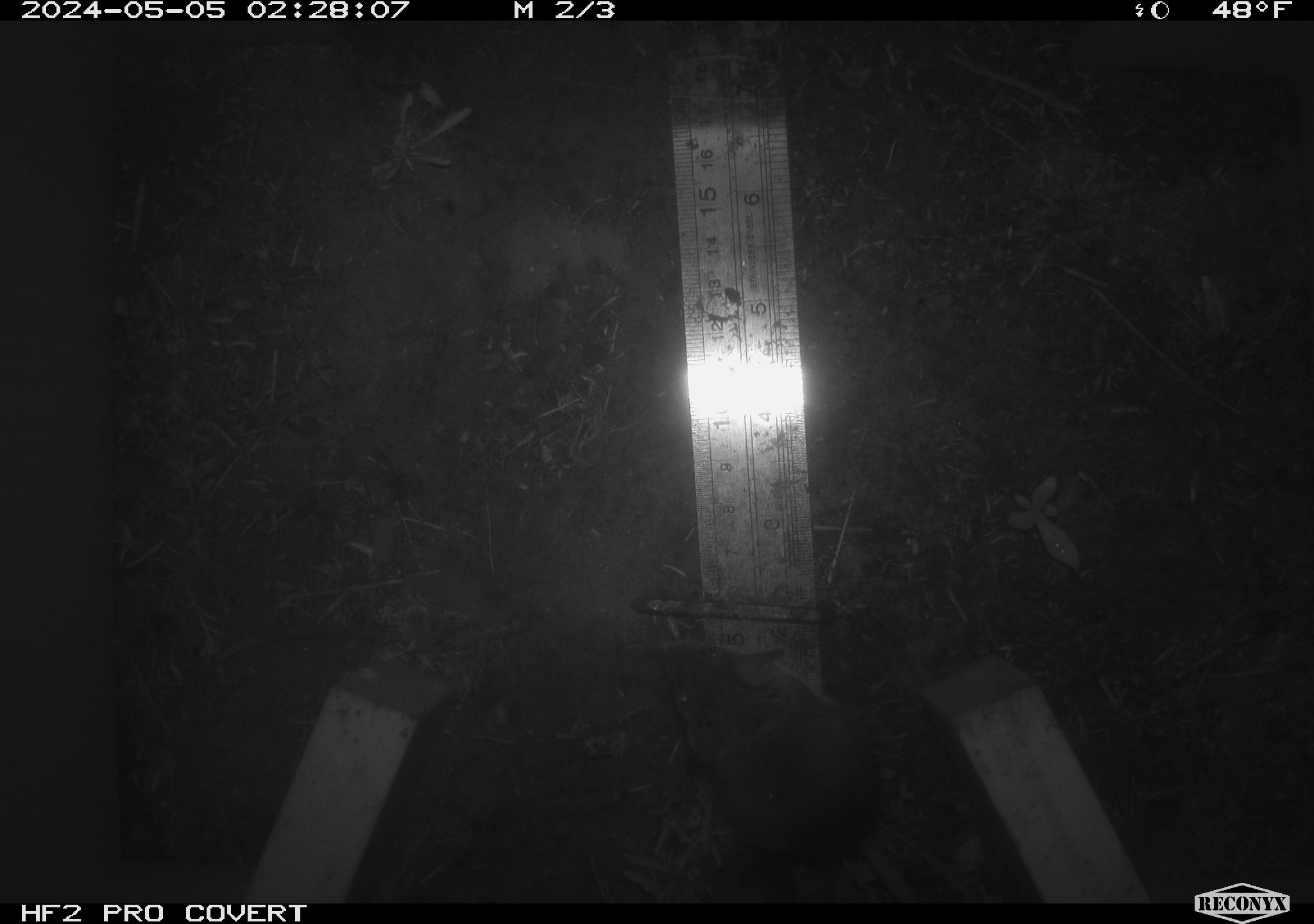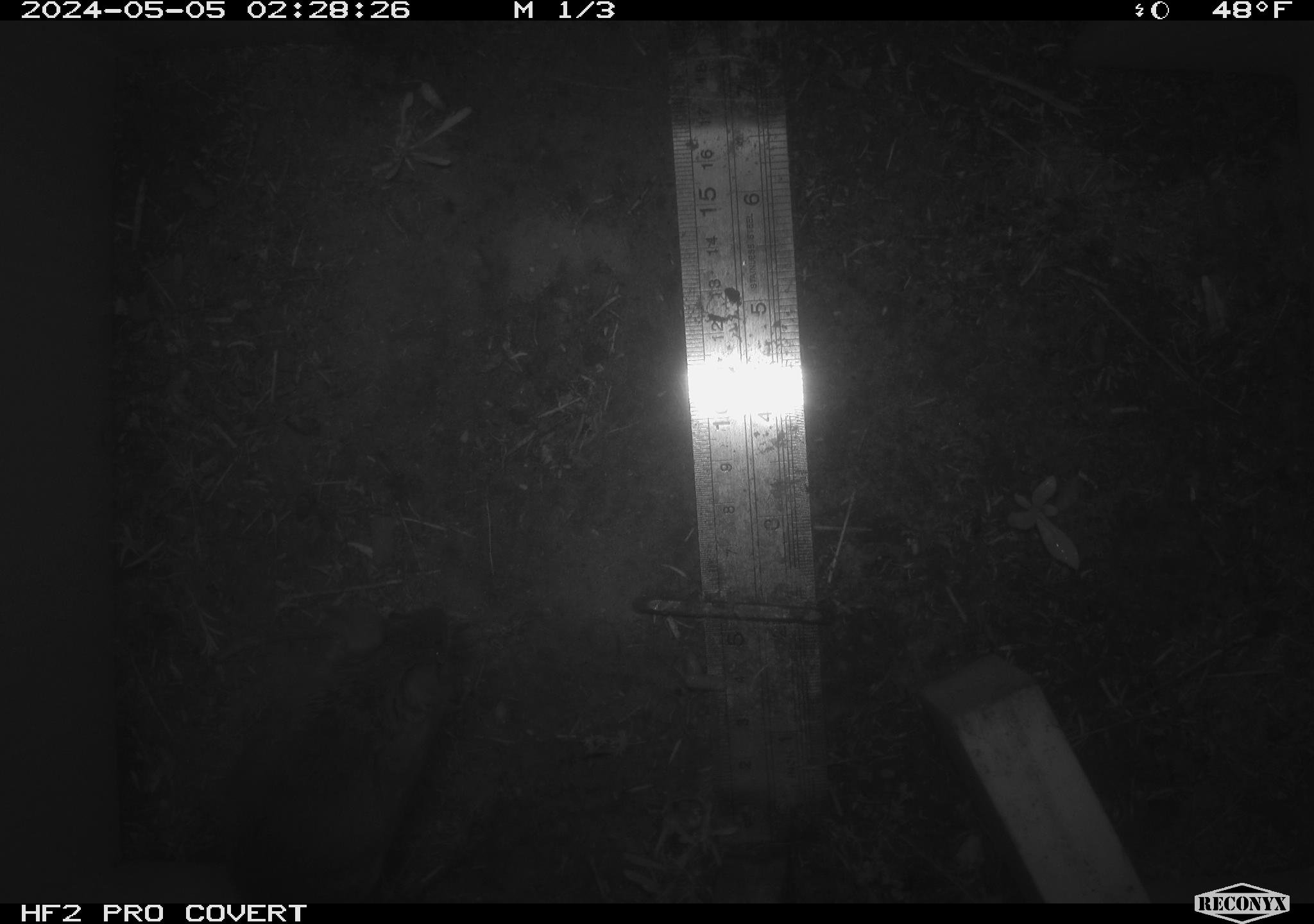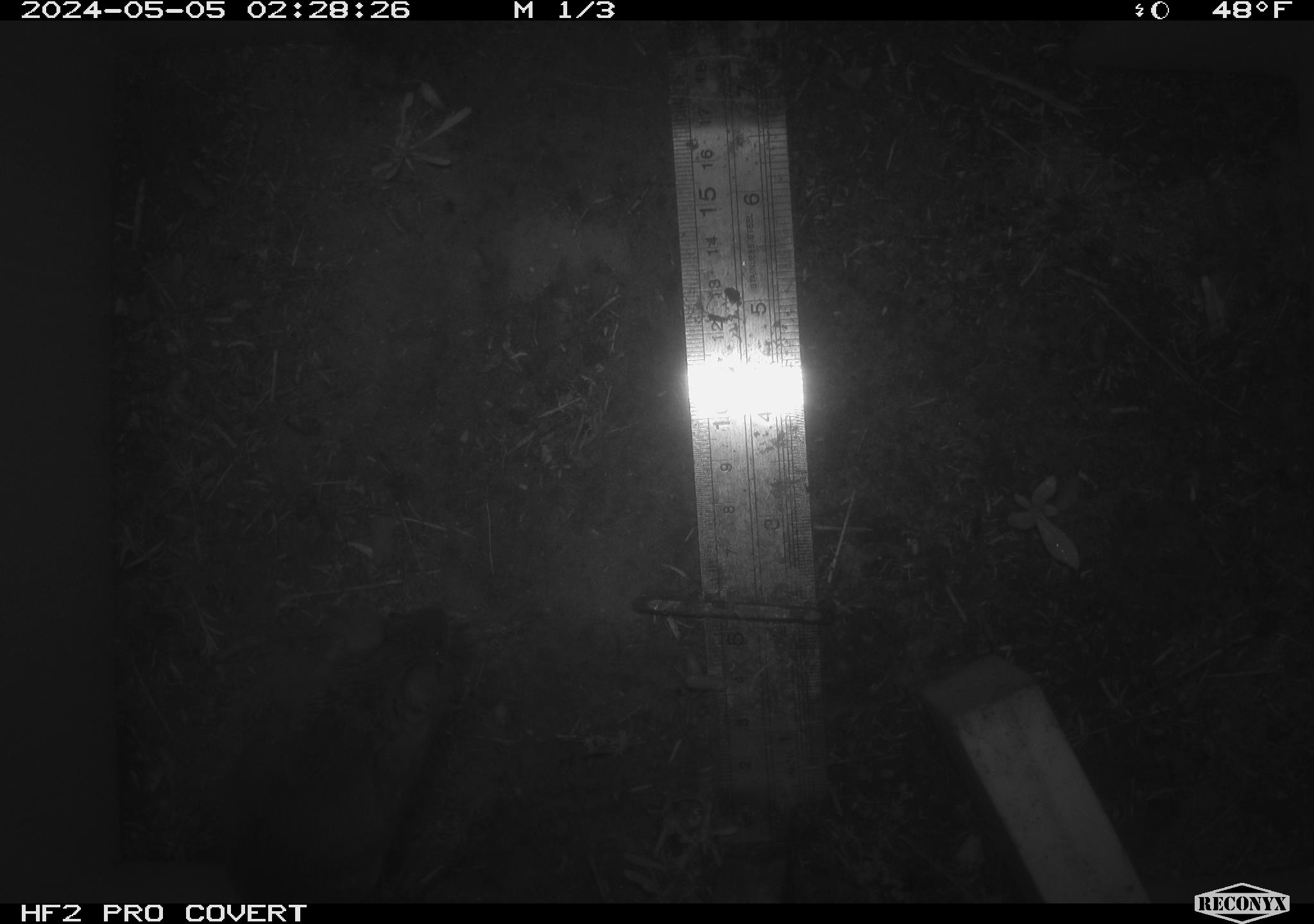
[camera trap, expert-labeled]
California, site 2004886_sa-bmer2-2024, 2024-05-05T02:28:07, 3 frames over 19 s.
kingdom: Animalia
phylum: Chordata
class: Mammalia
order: Rodentia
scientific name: Rodentia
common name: mouse species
Mouse species (Rodentia).